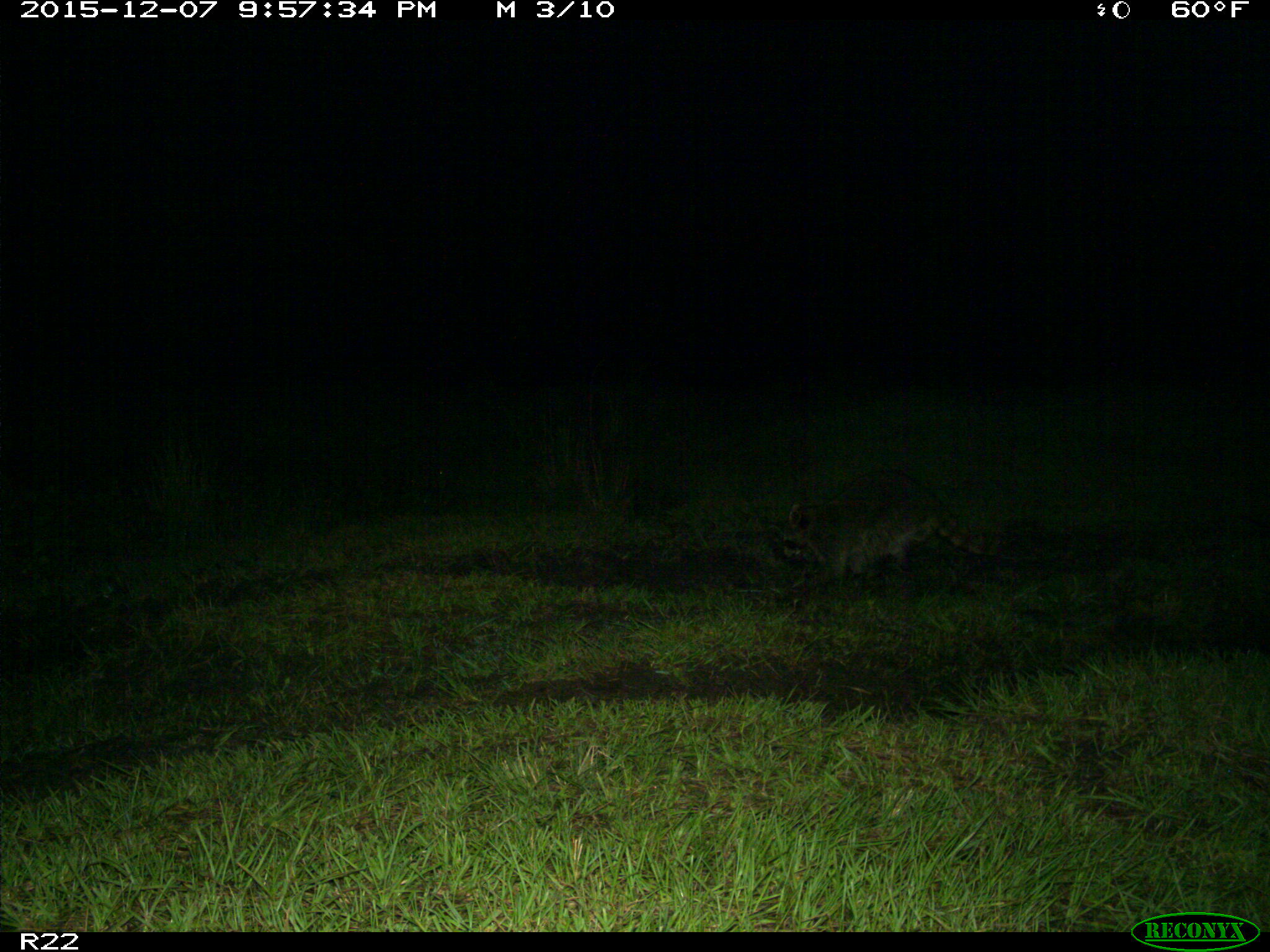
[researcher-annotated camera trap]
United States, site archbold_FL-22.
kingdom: Animalia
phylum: Chordata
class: Mammalia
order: Carnivora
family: Procyonidae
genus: Procyon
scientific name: Procyon lotor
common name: common raccoon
Procyon lotor (common raccoon).